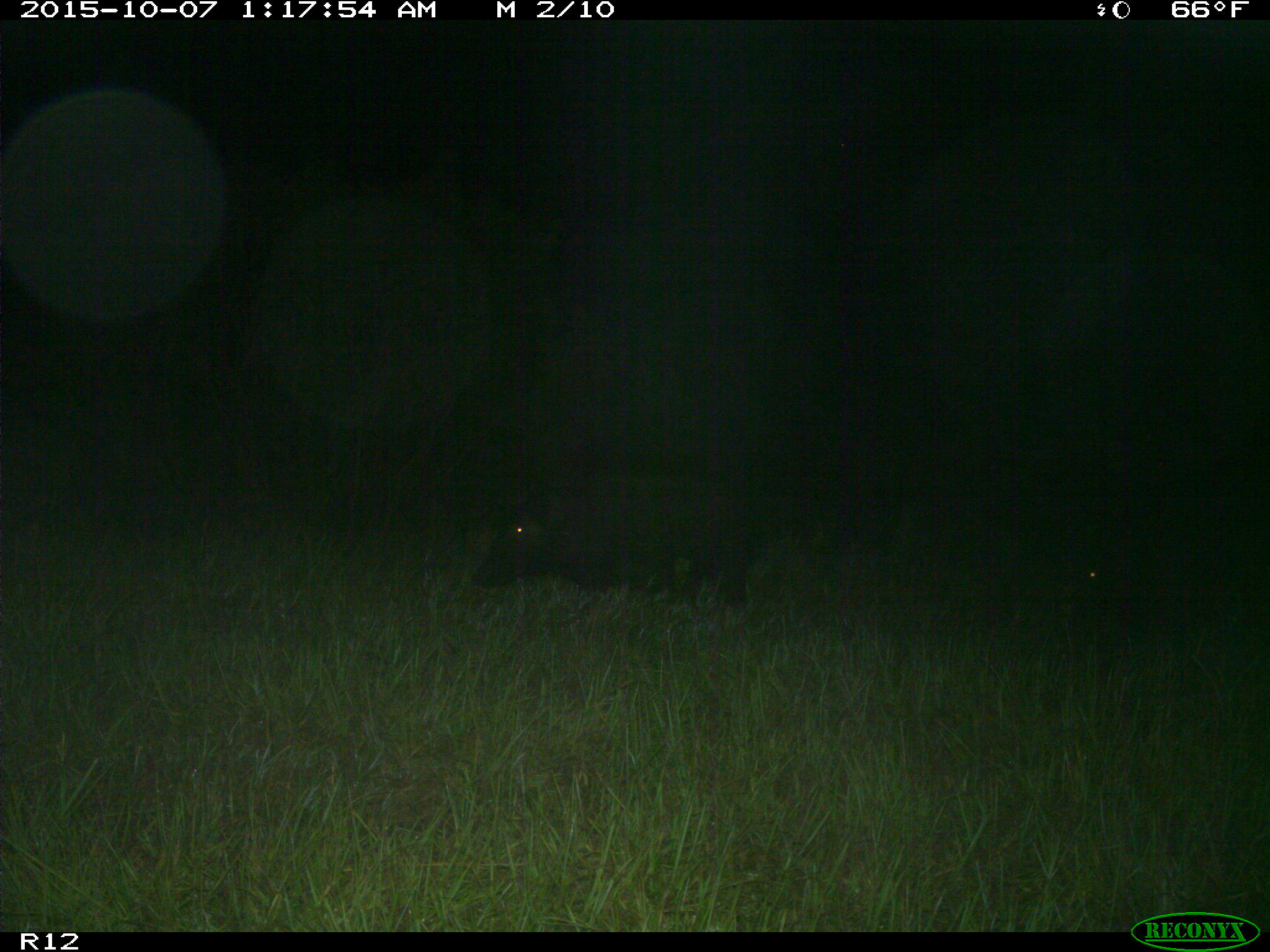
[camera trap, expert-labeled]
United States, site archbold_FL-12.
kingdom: Animalia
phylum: Chordata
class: Mammalia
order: Artiodactyla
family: Suidae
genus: Sus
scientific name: Sus scrofa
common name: wild boar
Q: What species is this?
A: Sus scrofa (wild boar).